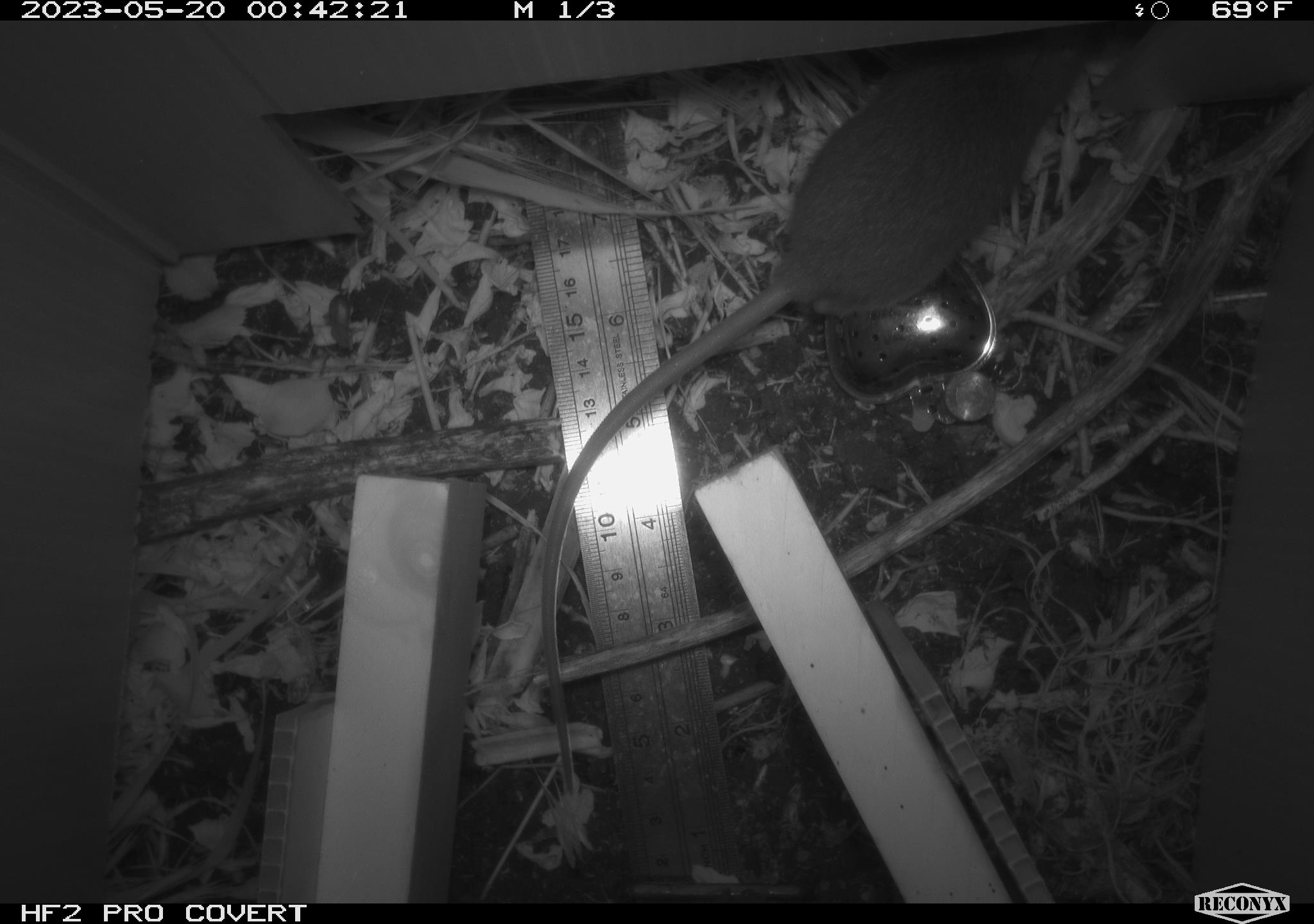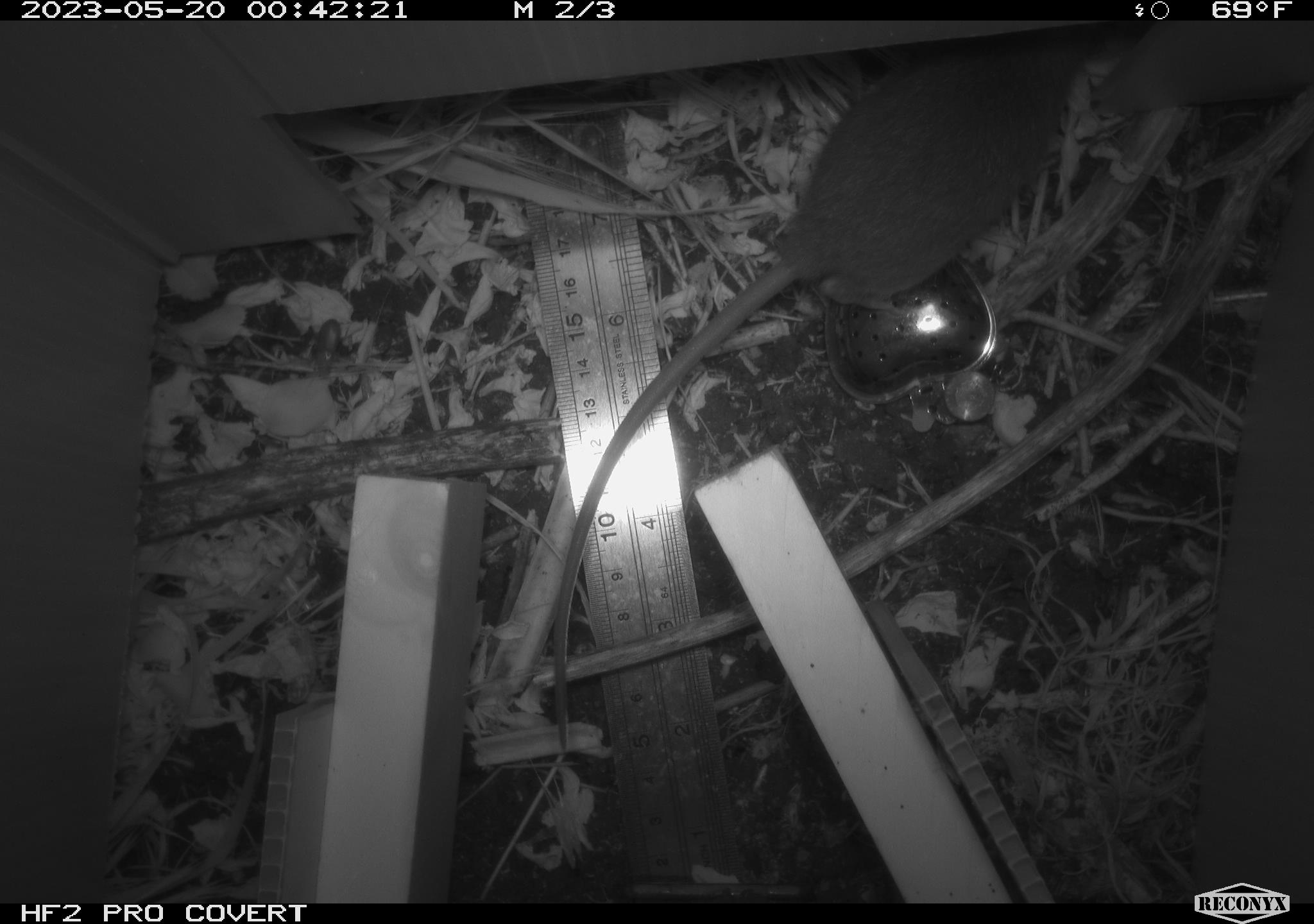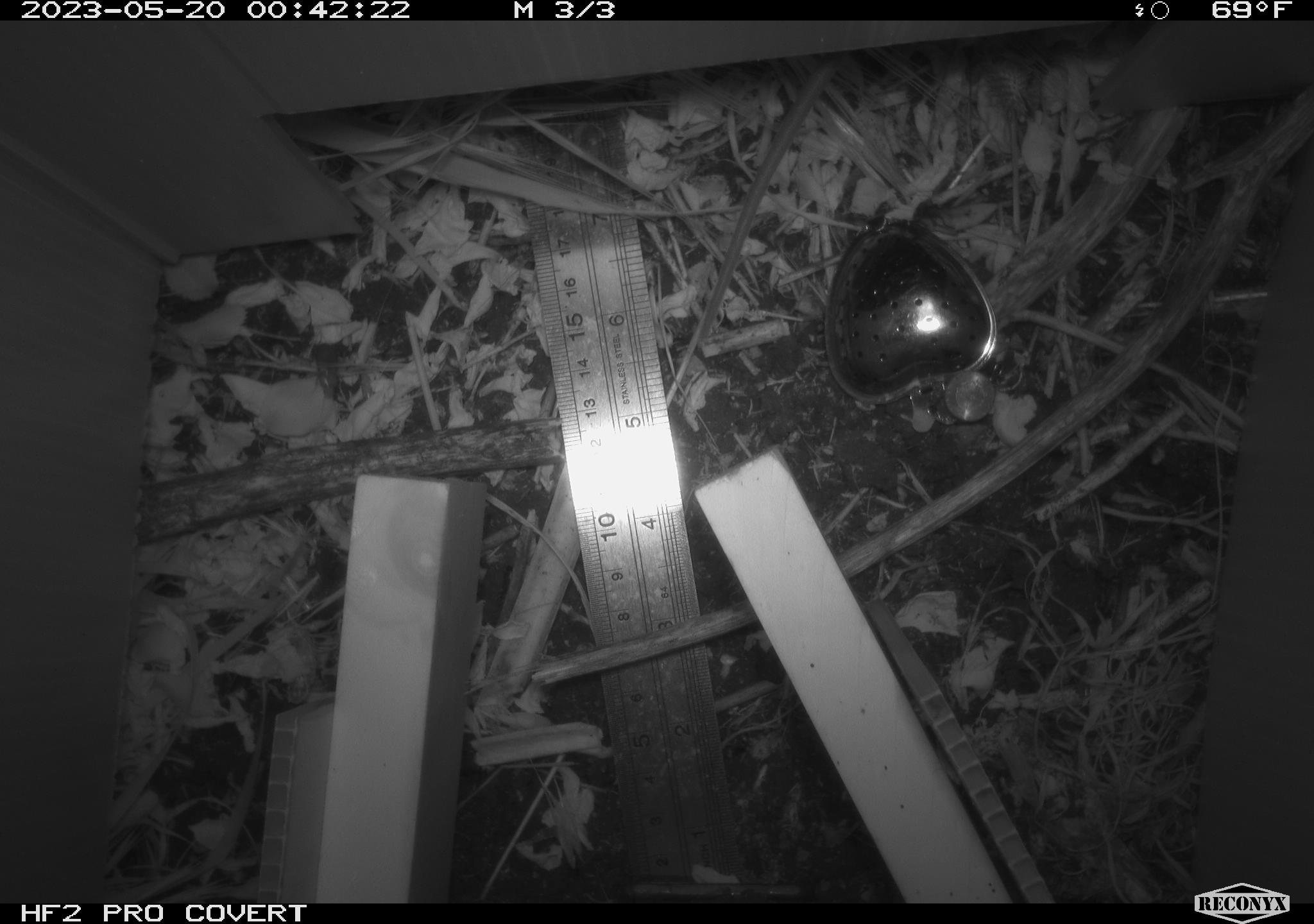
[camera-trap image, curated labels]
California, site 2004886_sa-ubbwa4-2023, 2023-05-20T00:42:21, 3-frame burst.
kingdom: Animalia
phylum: Chordata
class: Mammalia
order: Rodentia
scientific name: Rodentia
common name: mouse species